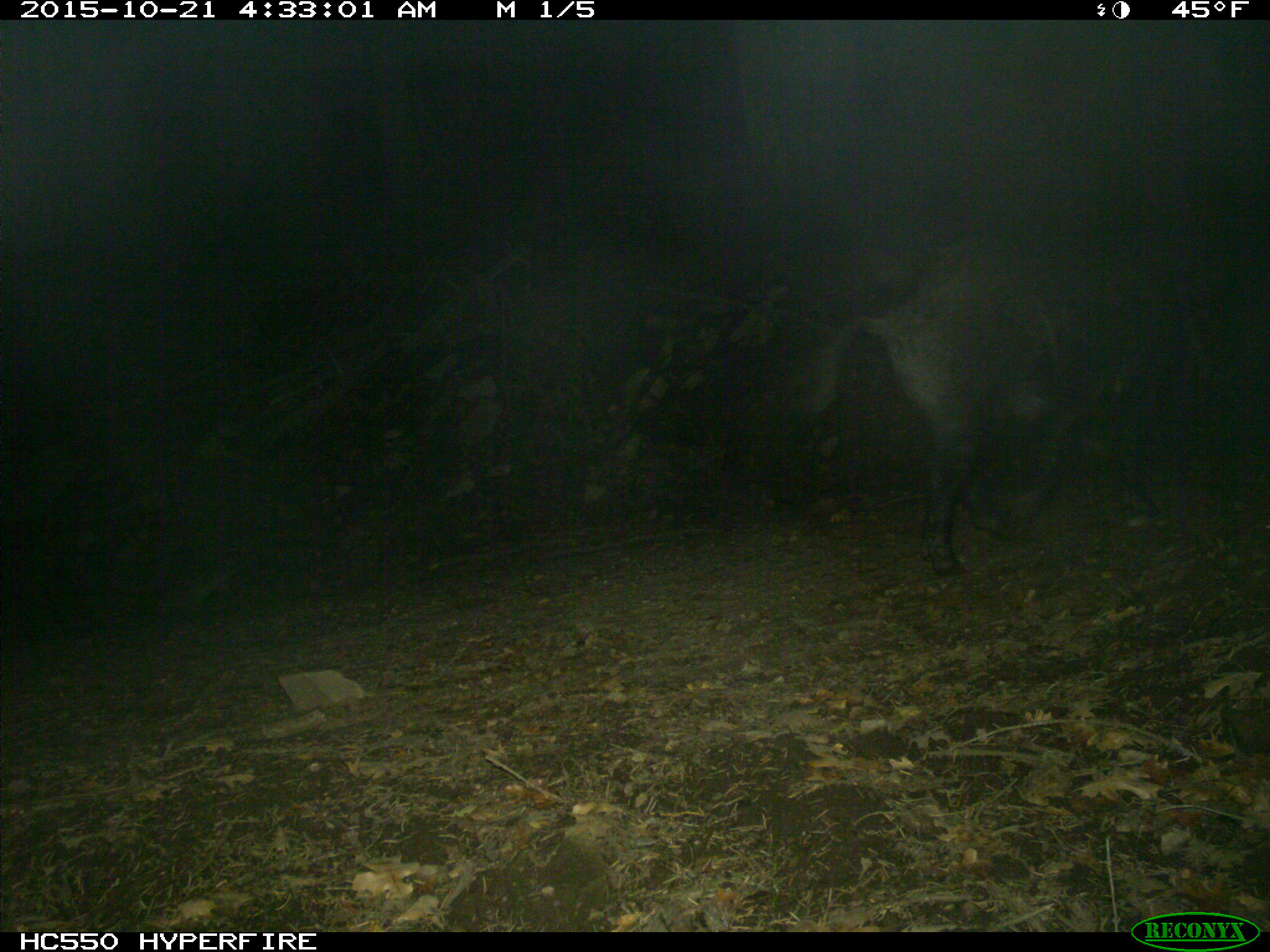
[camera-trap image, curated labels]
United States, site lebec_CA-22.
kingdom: Animalia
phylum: Chordata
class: Mammalia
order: Artiodactyla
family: Suidae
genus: Sus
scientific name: Sus scrofa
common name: wild boar